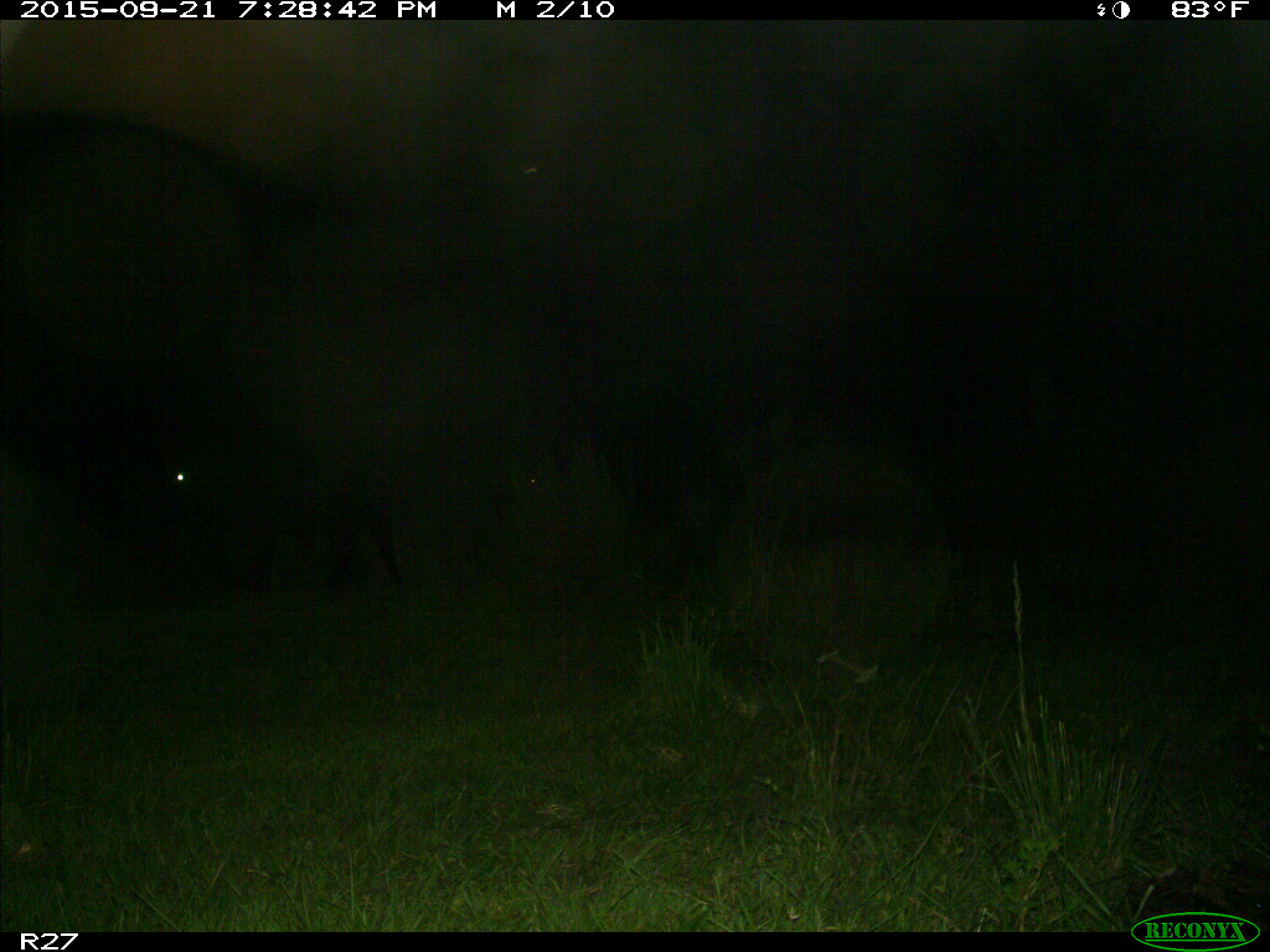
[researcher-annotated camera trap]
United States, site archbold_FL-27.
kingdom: Animalia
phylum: Chordata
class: Mammalia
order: Artiodactyla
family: Bovidae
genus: Bos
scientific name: Bos taurus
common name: domestic cow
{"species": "Bos taurus (domestic cow)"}